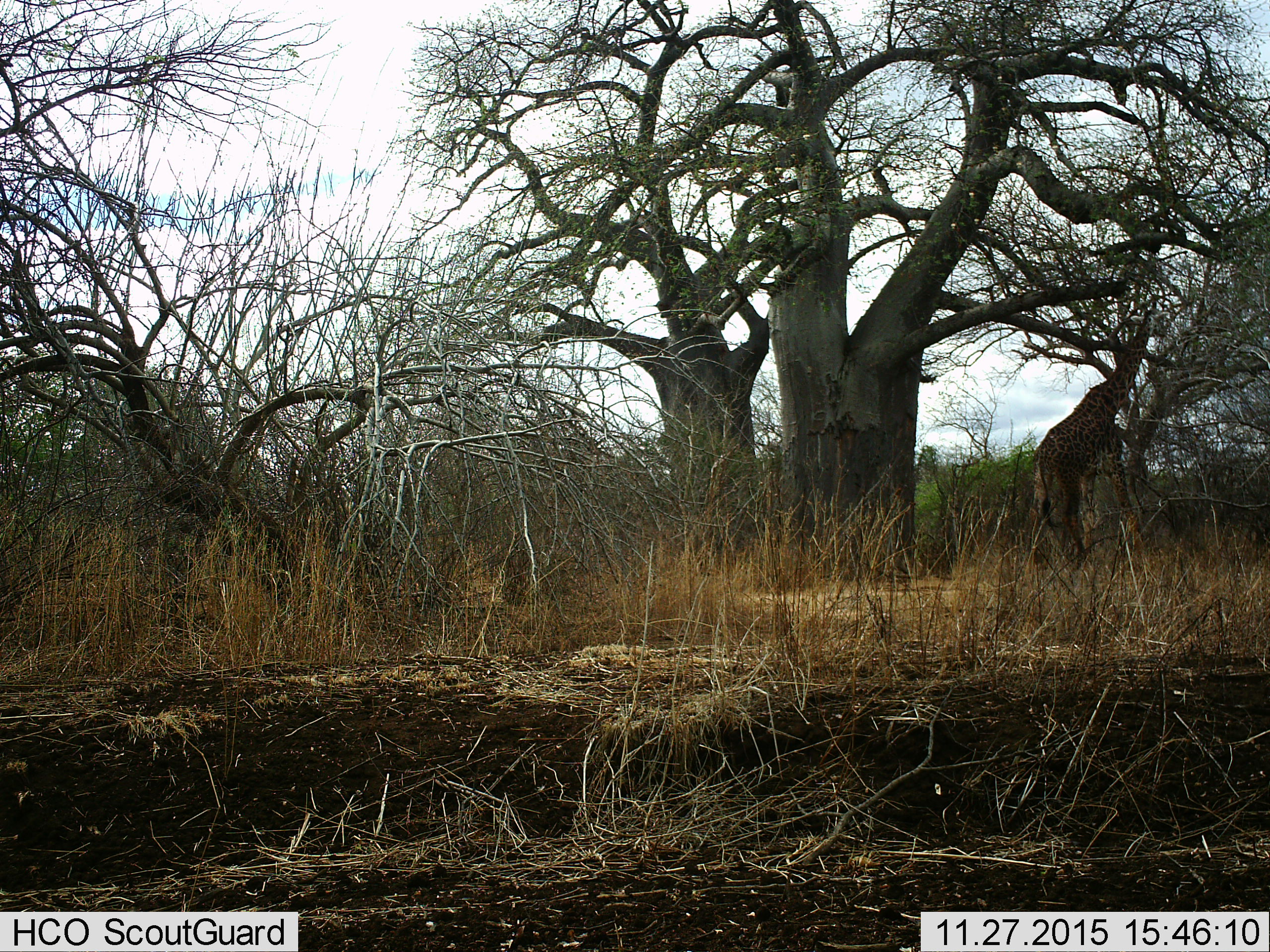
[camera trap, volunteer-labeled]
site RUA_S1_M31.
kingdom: Animalia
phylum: Chordata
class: Mammalia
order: Artiodactyla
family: Giraffidae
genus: Giraffa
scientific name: Giraffa camelopardalis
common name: giraffe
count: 1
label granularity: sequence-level